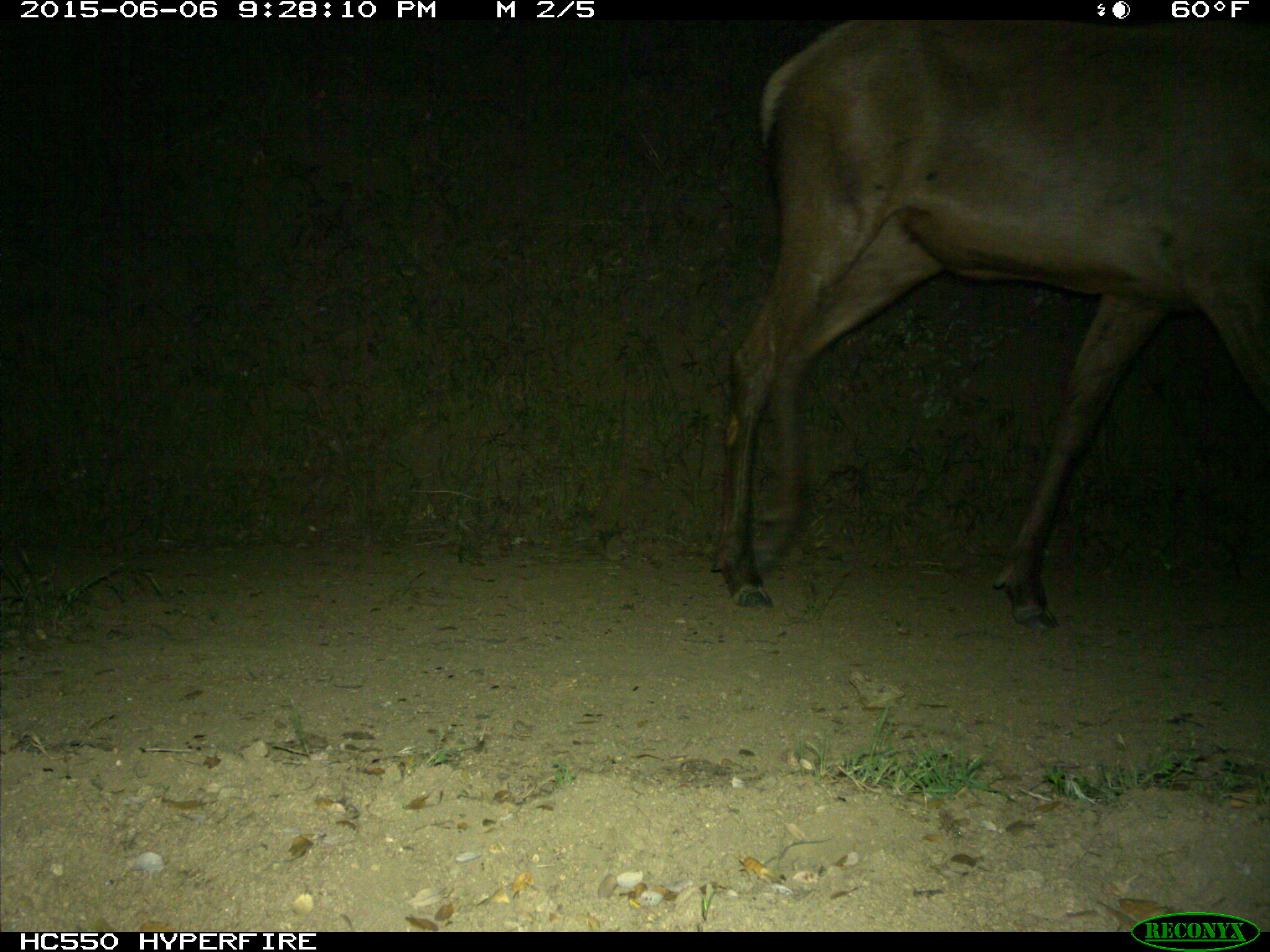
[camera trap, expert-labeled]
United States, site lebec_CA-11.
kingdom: Animalia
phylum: Chordata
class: Mammalia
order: Artiodactyla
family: Cervidae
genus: Cervus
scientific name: Cervus canadensis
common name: elk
Cervus canadensis (elk).